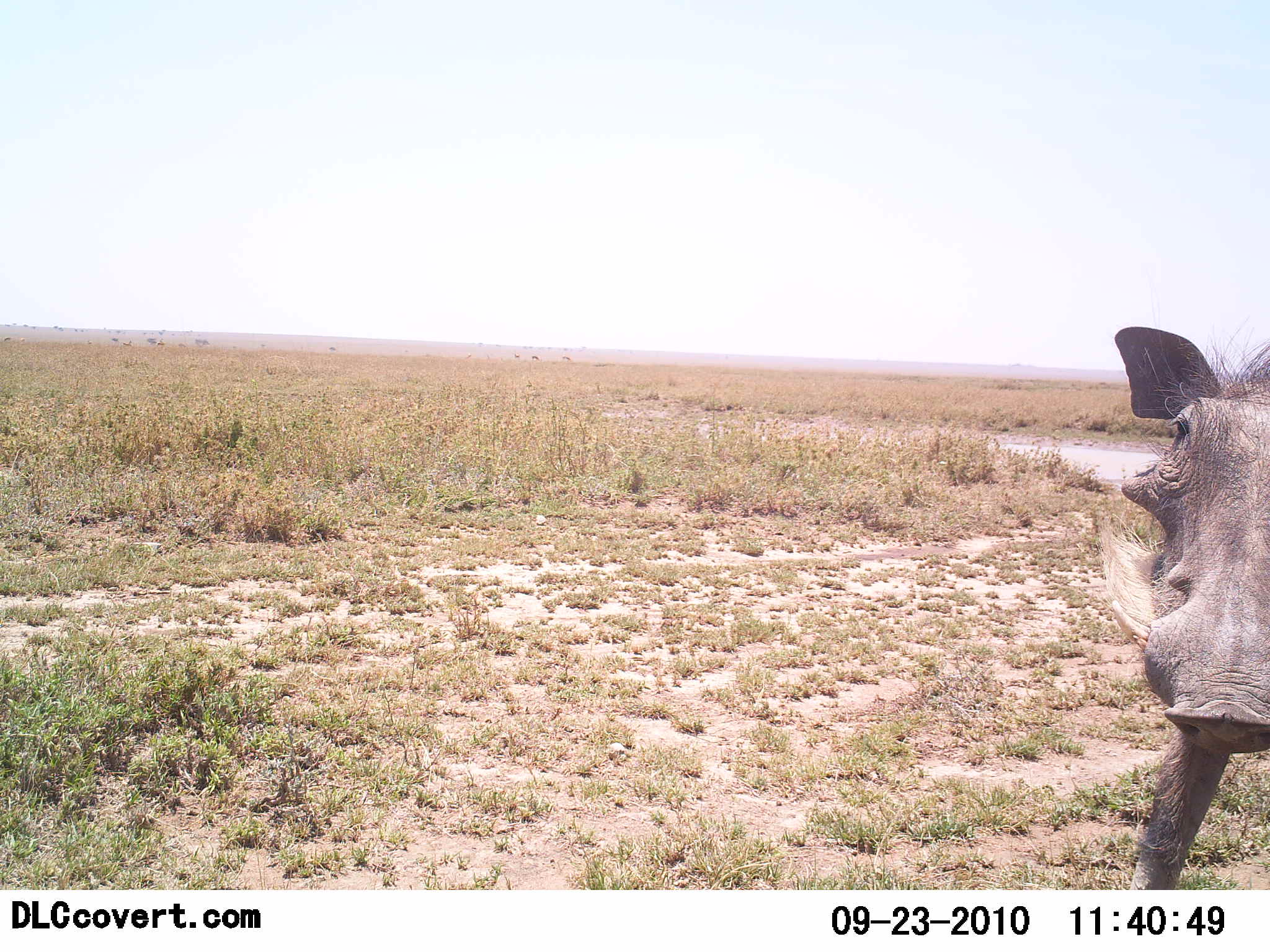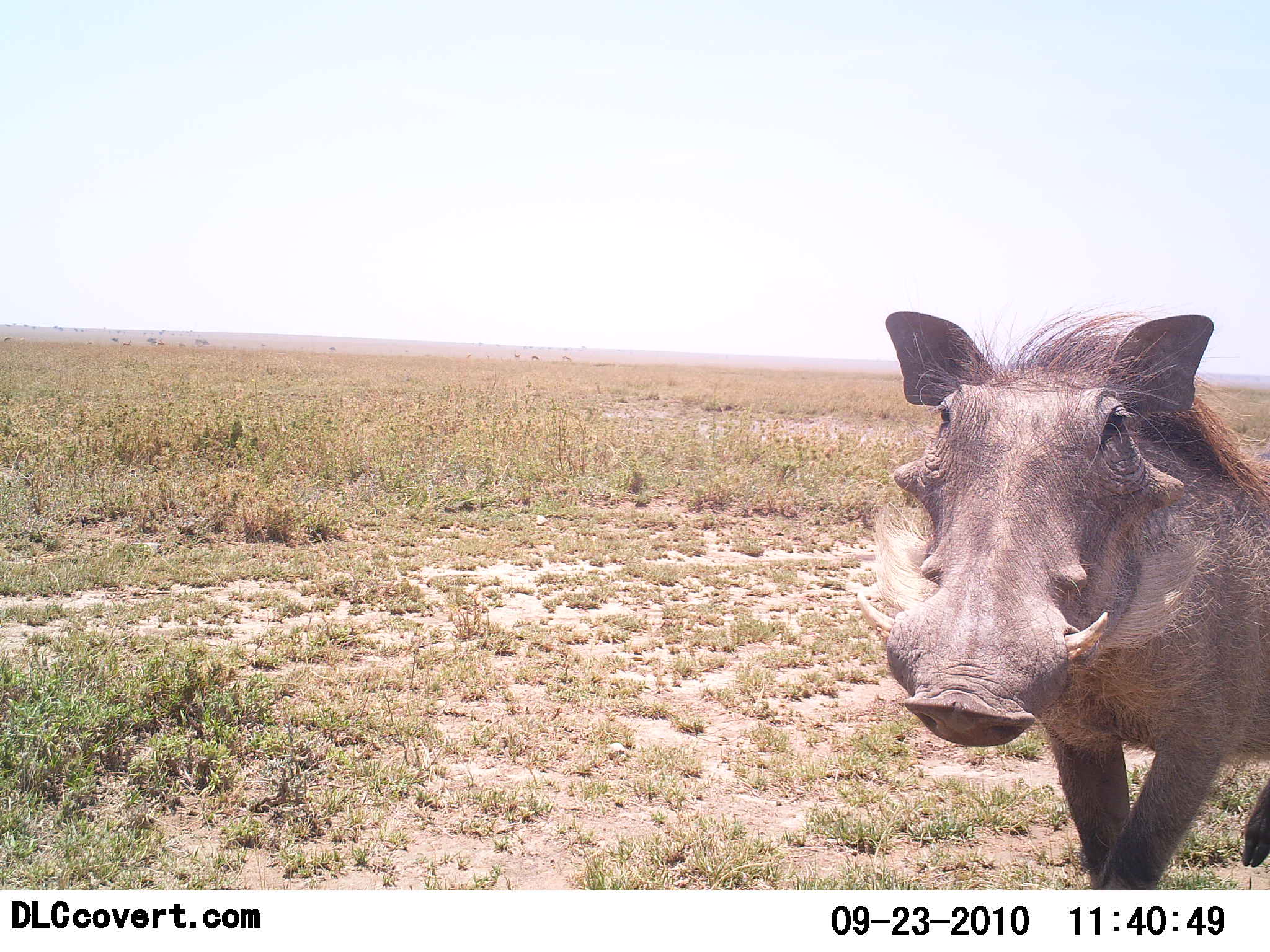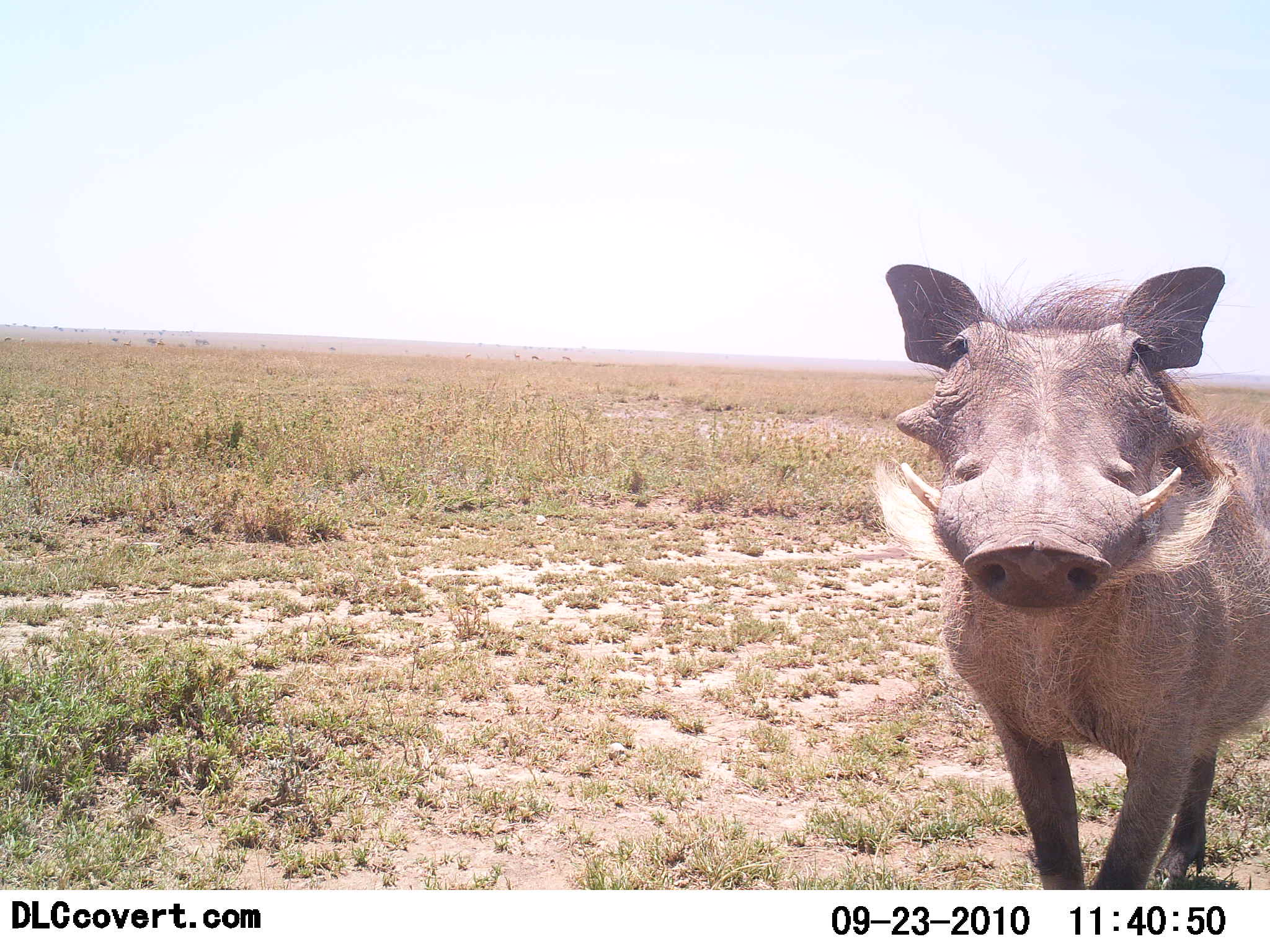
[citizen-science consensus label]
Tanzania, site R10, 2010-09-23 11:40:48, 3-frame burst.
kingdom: Animalia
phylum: Chordata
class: Mammalia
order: Artiodactyla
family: Suidae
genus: Phacochoerus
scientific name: Phacochoerus africanus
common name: warthog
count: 1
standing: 33%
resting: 0%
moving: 67%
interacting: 5%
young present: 0%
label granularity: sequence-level